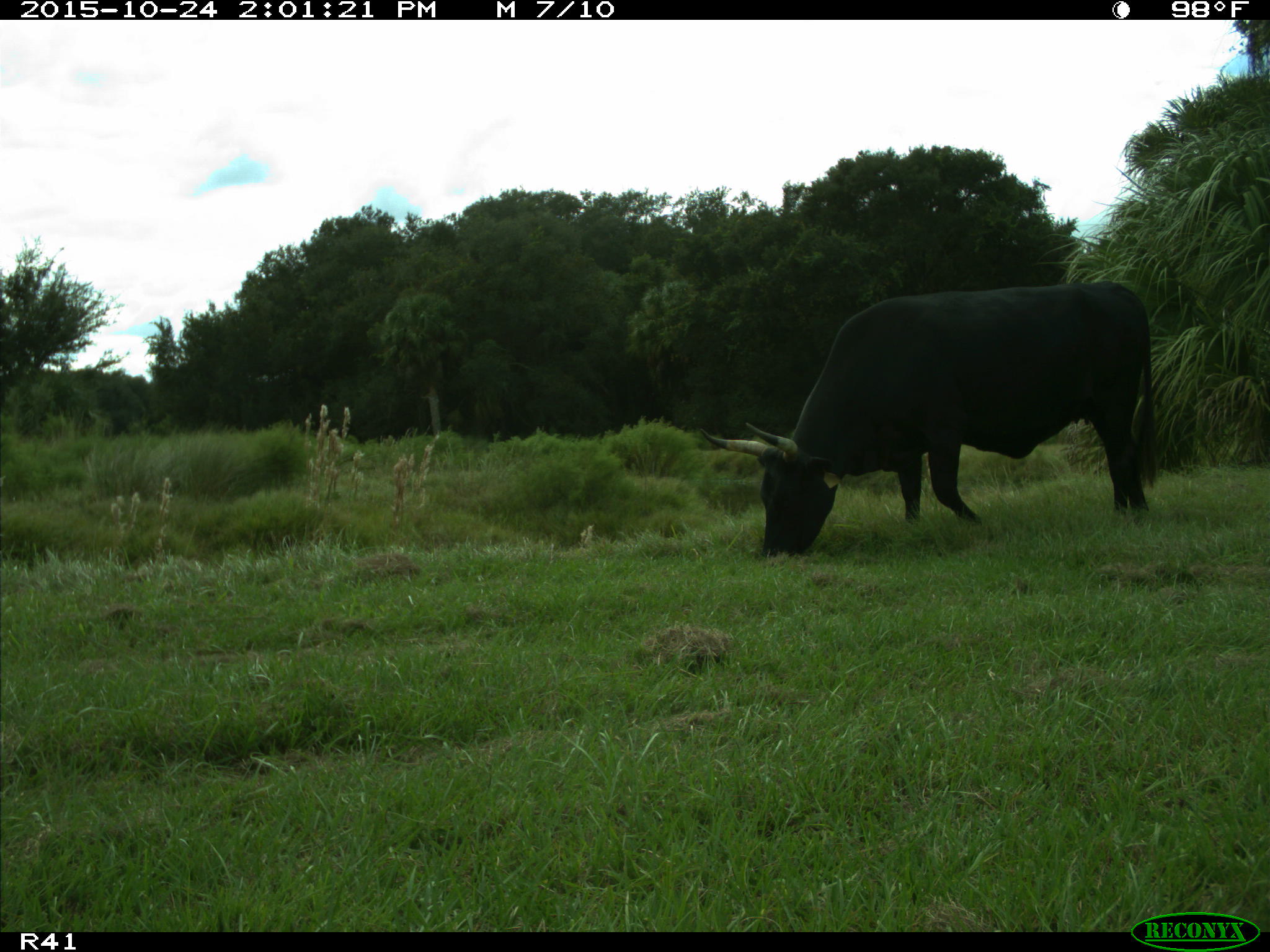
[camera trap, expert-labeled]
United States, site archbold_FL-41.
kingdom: Animalia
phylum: Chordata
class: Mammalia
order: Artiodactyla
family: Bovidae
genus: Bos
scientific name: Bos taurus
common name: domestic cow